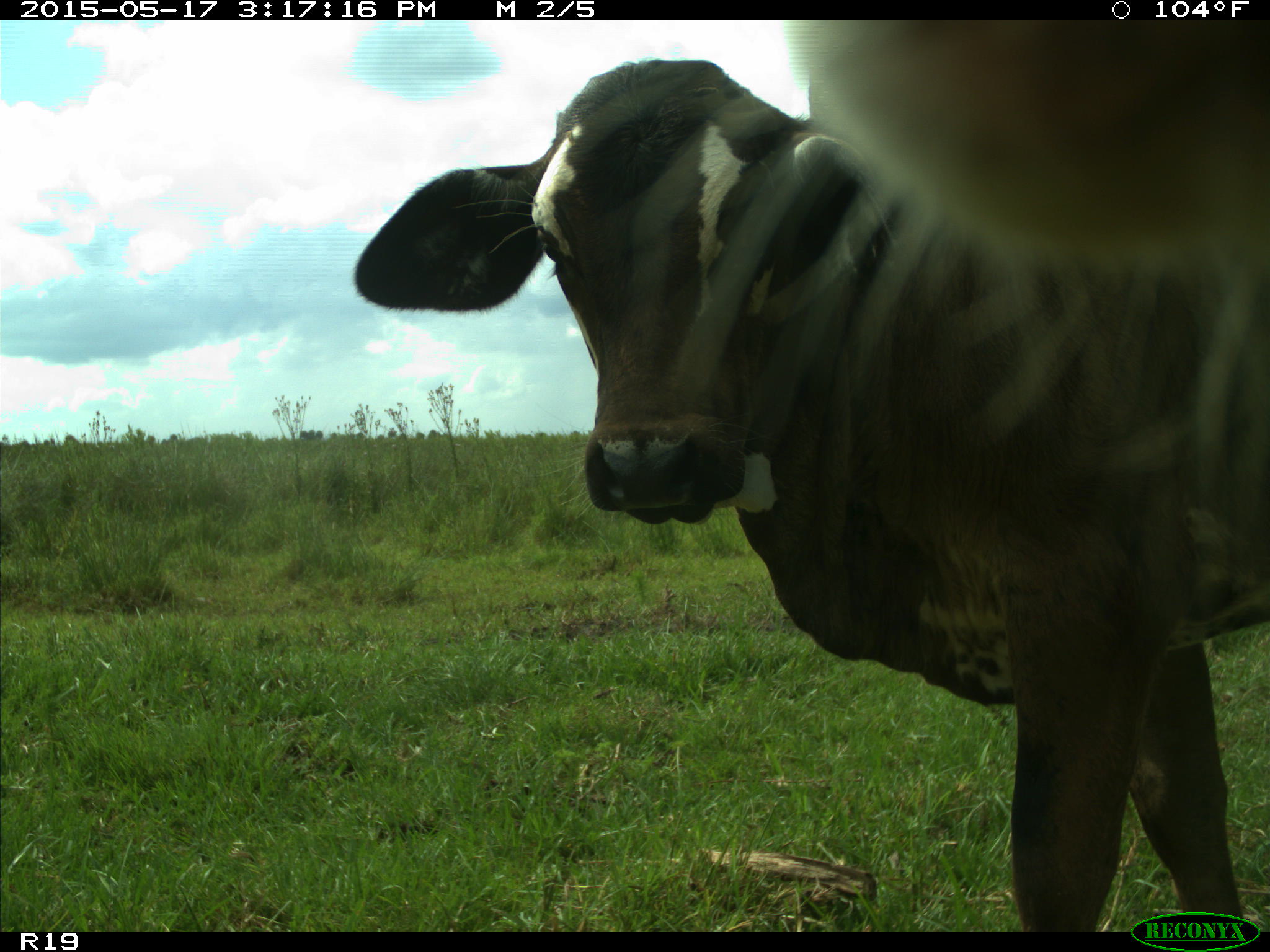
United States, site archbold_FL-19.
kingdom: Animalia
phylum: Chordata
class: Mammalia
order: Artiodactyla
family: Bovidae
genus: Bos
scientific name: Bos taurus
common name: domestic cow